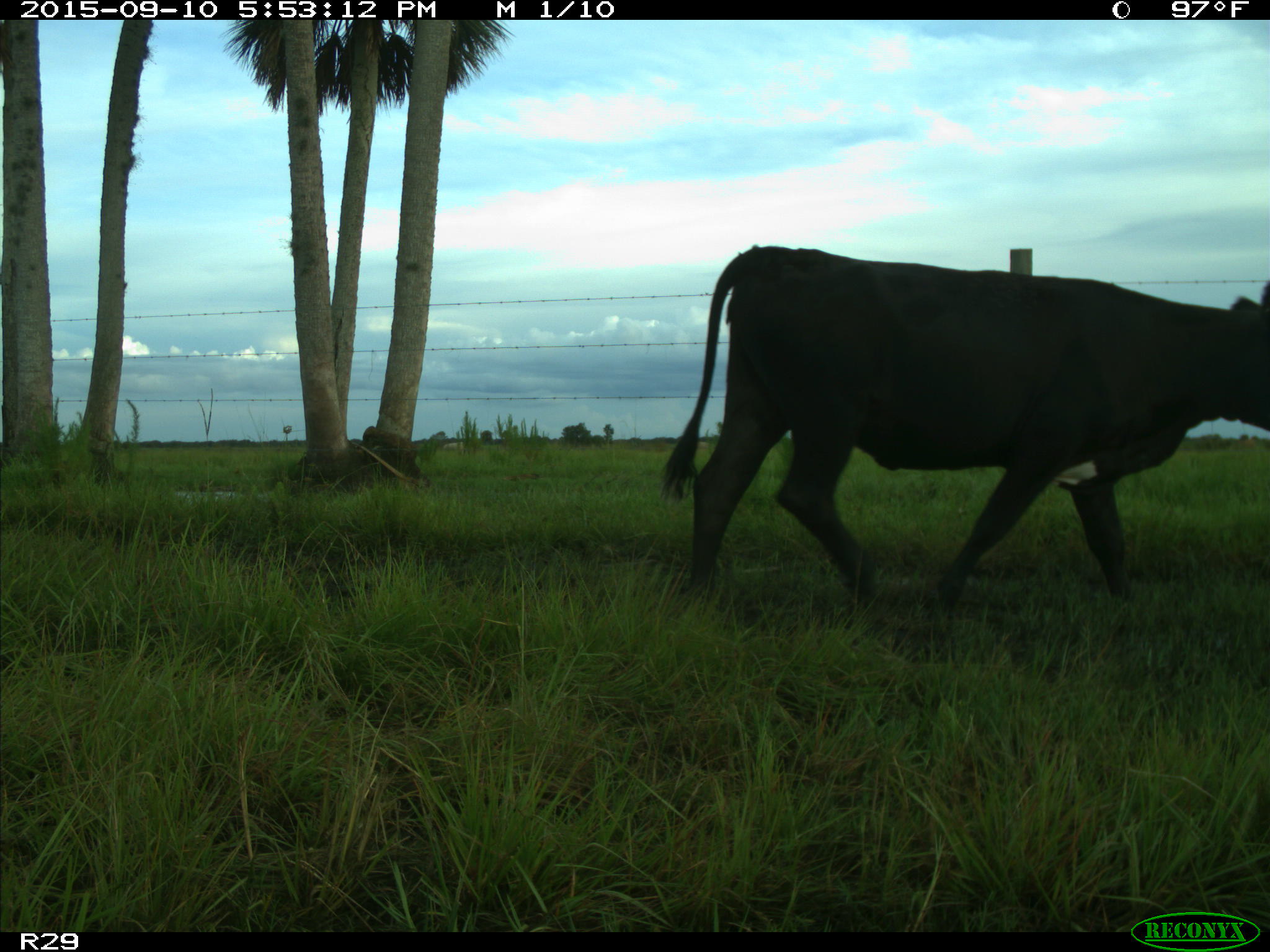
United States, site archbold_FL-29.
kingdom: Animalia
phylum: Chordata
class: Mammalia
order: Artiodactyla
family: Bovidae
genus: Bos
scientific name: Bos taurus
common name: domestic cow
Bos taurus (domestic cow).